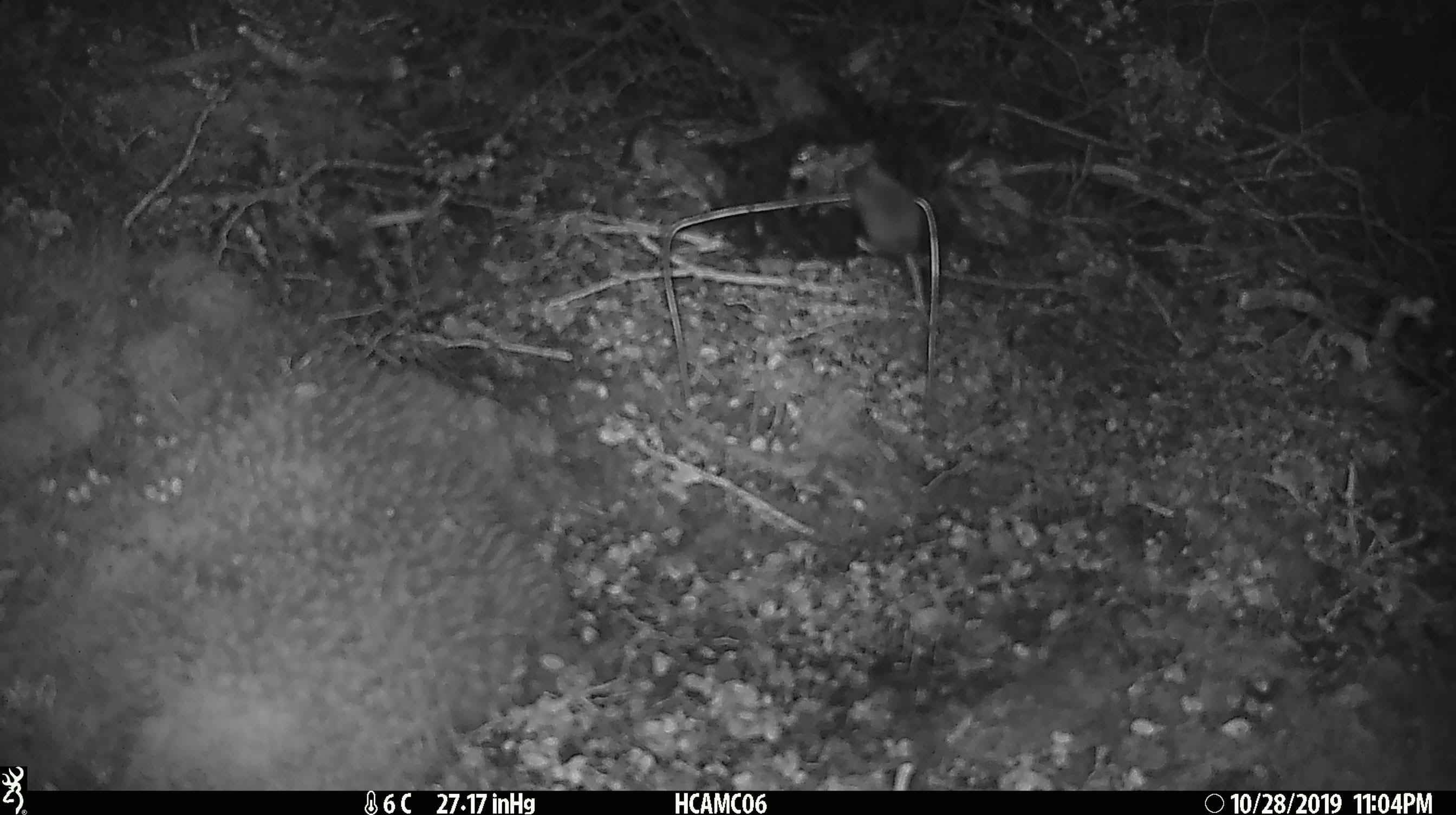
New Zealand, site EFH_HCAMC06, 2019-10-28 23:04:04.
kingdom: Animalia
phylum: Chordata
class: Mammalia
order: Rodentia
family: Muridae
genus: Mus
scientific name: Mus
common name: mouse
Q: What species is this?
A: Mouse (Mus).